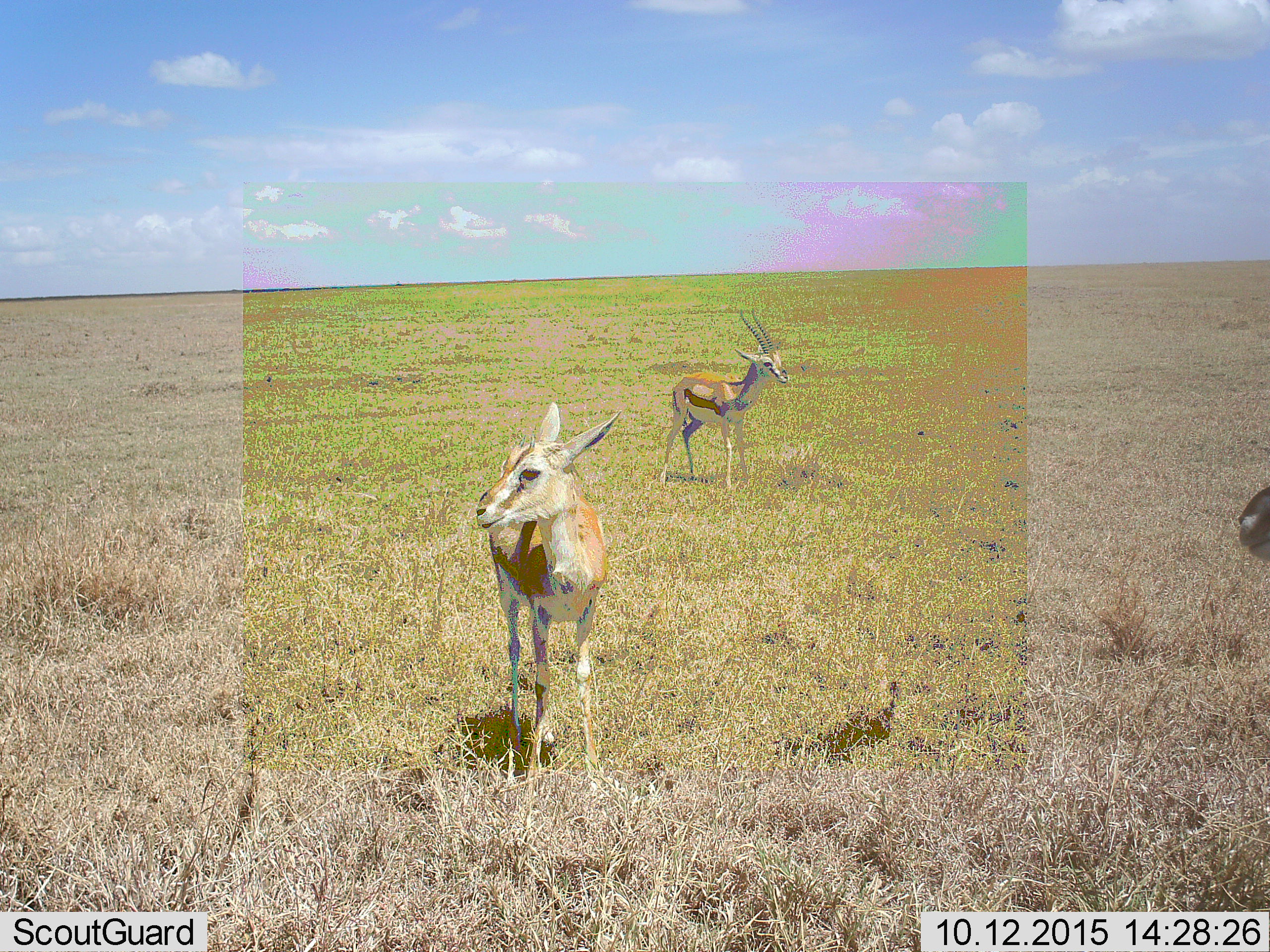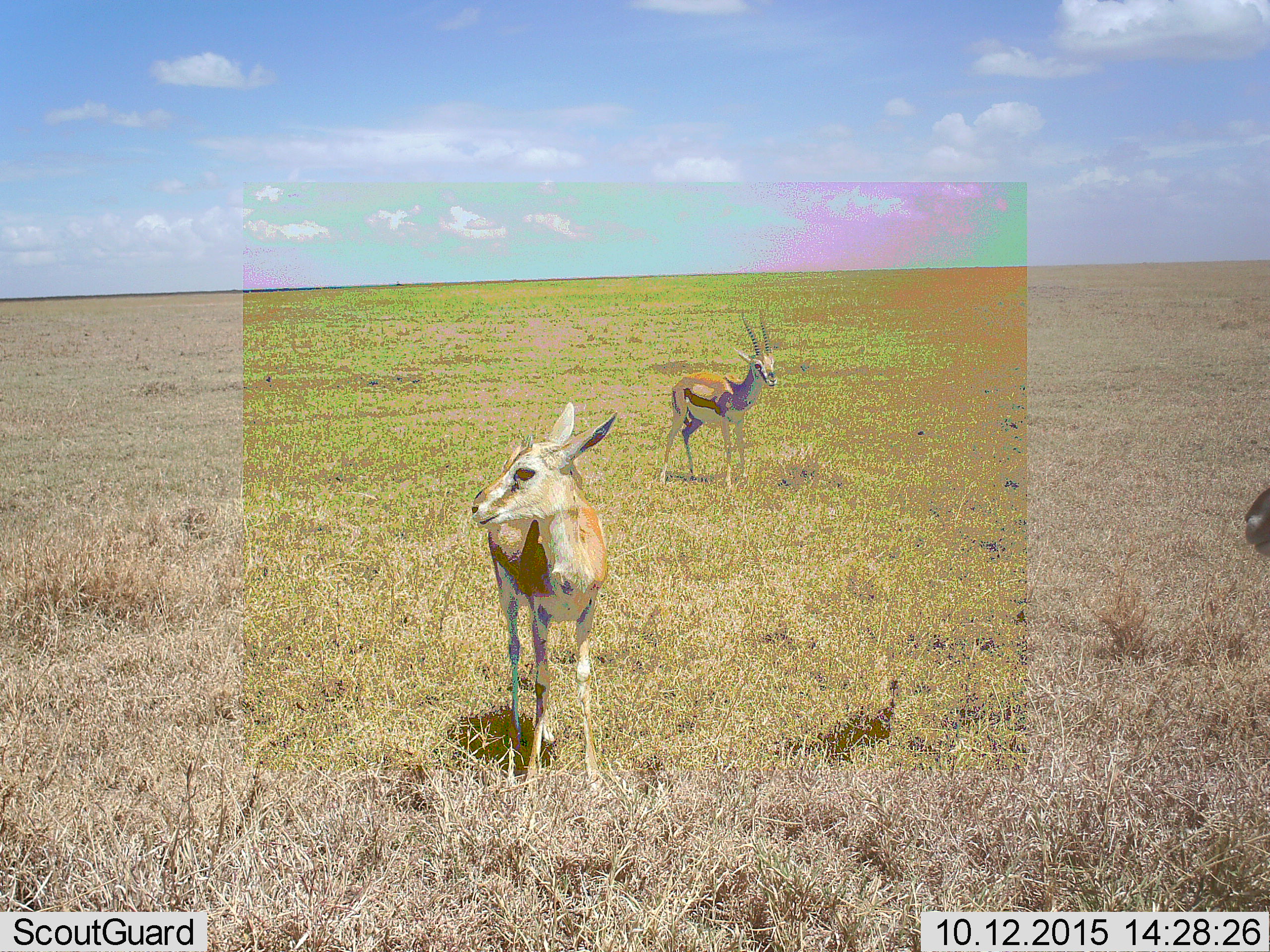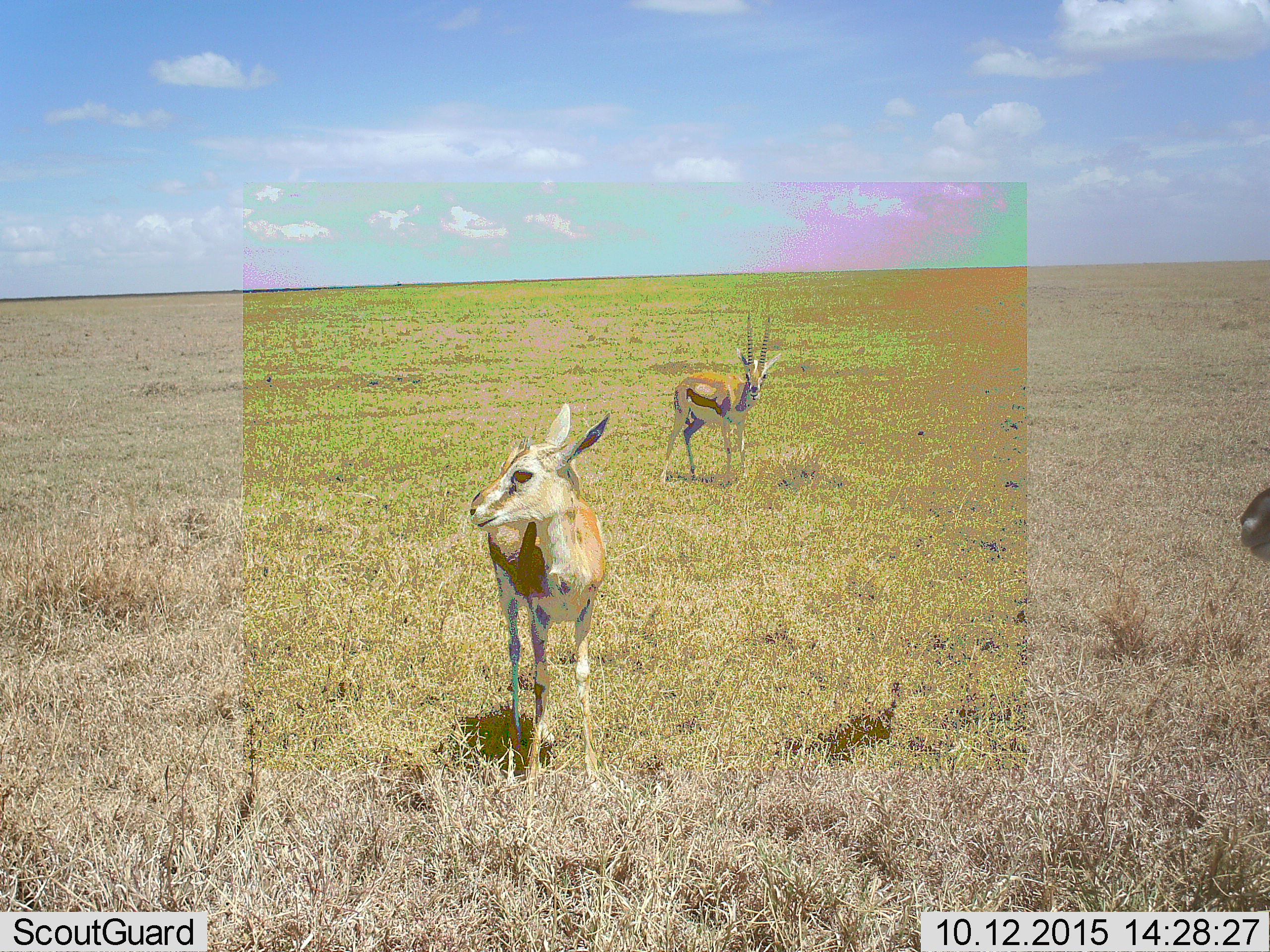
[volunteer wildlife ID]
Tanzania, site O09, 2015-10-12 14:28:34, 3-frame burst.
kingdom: Animalia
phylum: Chordata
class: Mammalia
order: Artiodactyla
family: Bovidae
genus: Eudorcas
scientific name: Eudorcas thomsonii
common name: thomson's gazelle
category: gazellethomsons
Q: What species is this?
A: Gazellethomsons (thomson's gazelle) (Eudorcas thomsonii).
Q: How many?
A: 3.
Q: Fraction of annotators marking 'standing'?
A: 100%.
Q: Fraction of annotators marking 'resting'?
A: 0%.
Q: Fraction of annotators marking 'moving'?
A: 14%.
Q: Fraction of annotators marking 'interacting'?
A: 0%.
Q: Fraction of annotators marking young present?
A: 43%.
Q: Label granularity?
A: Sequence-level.